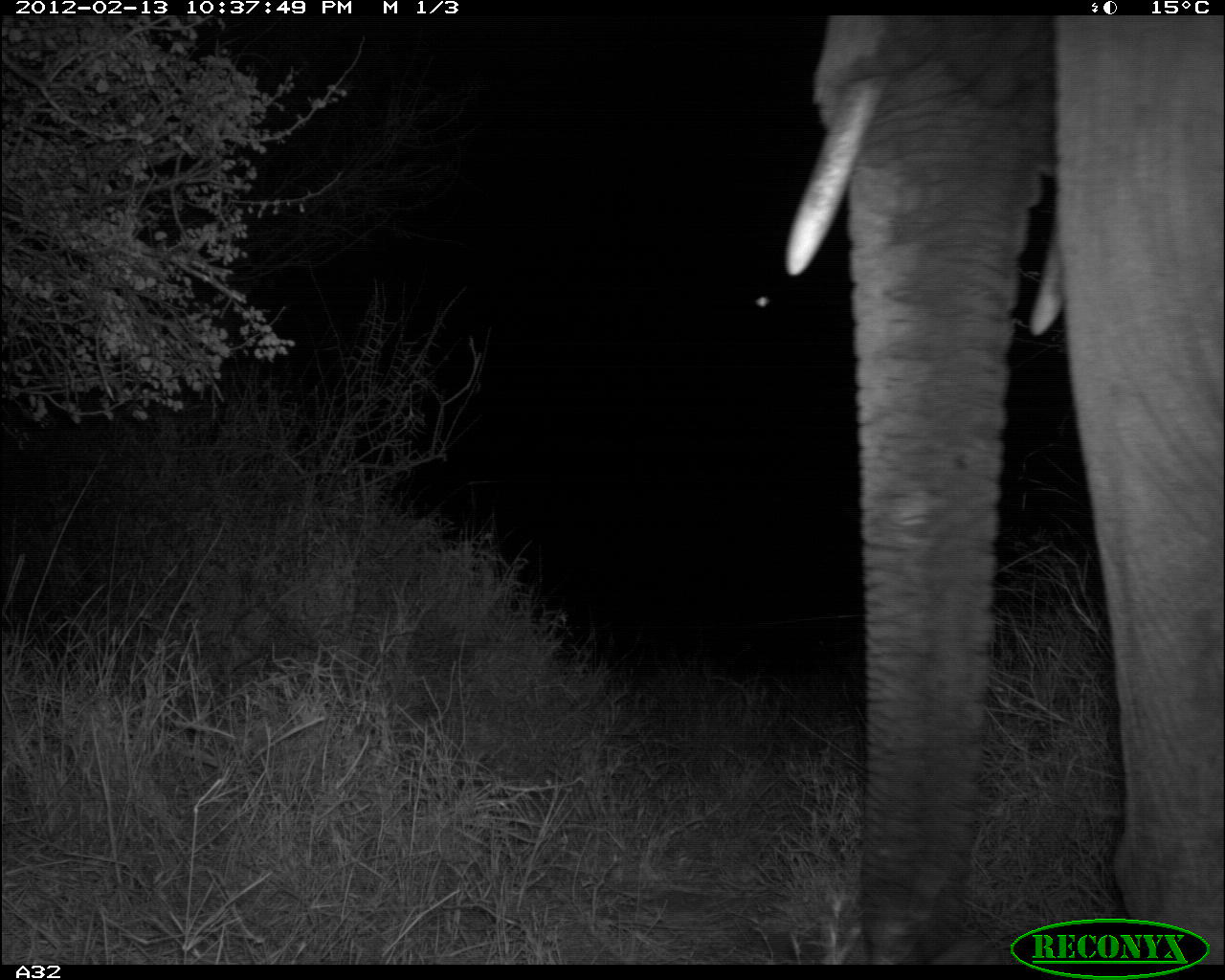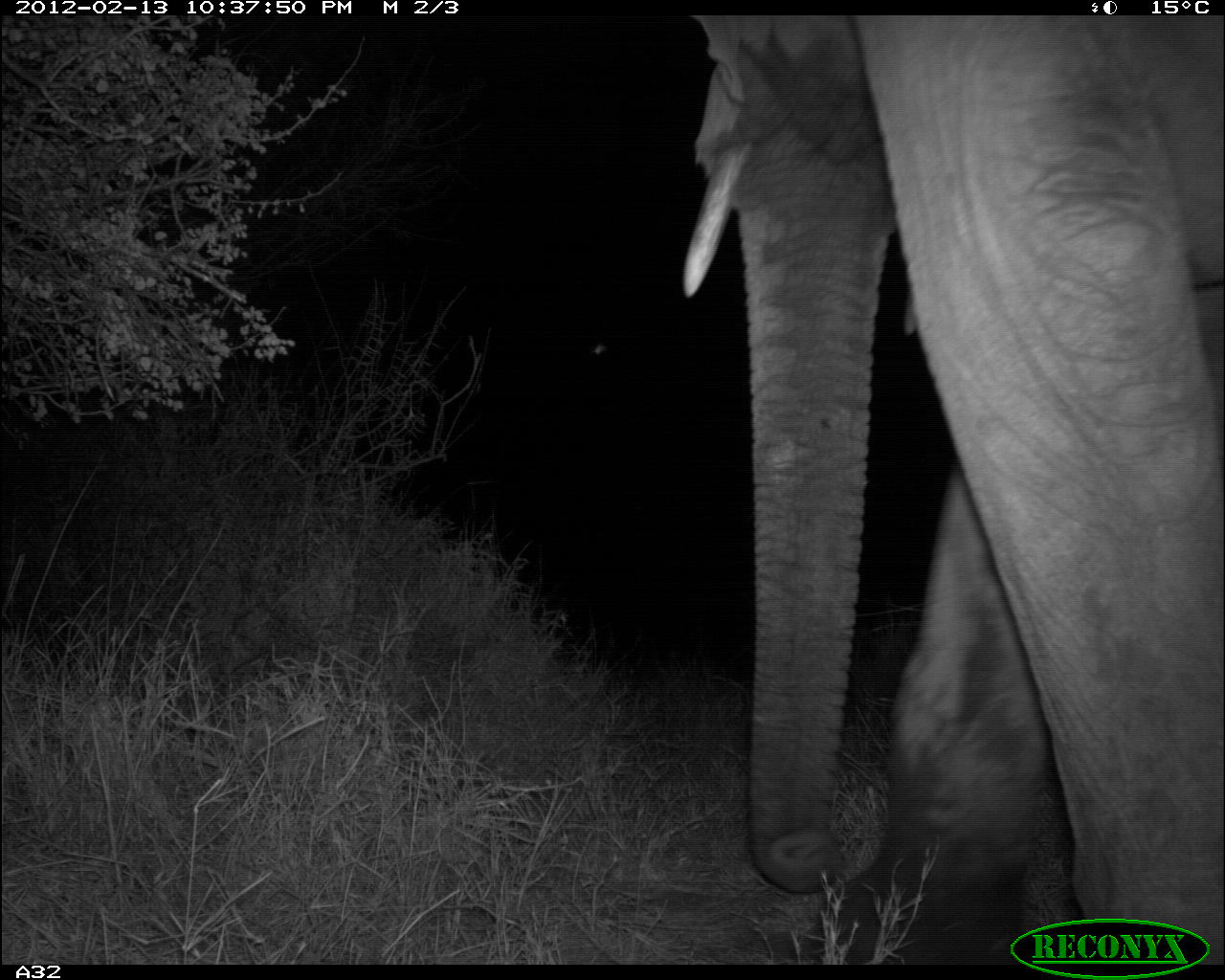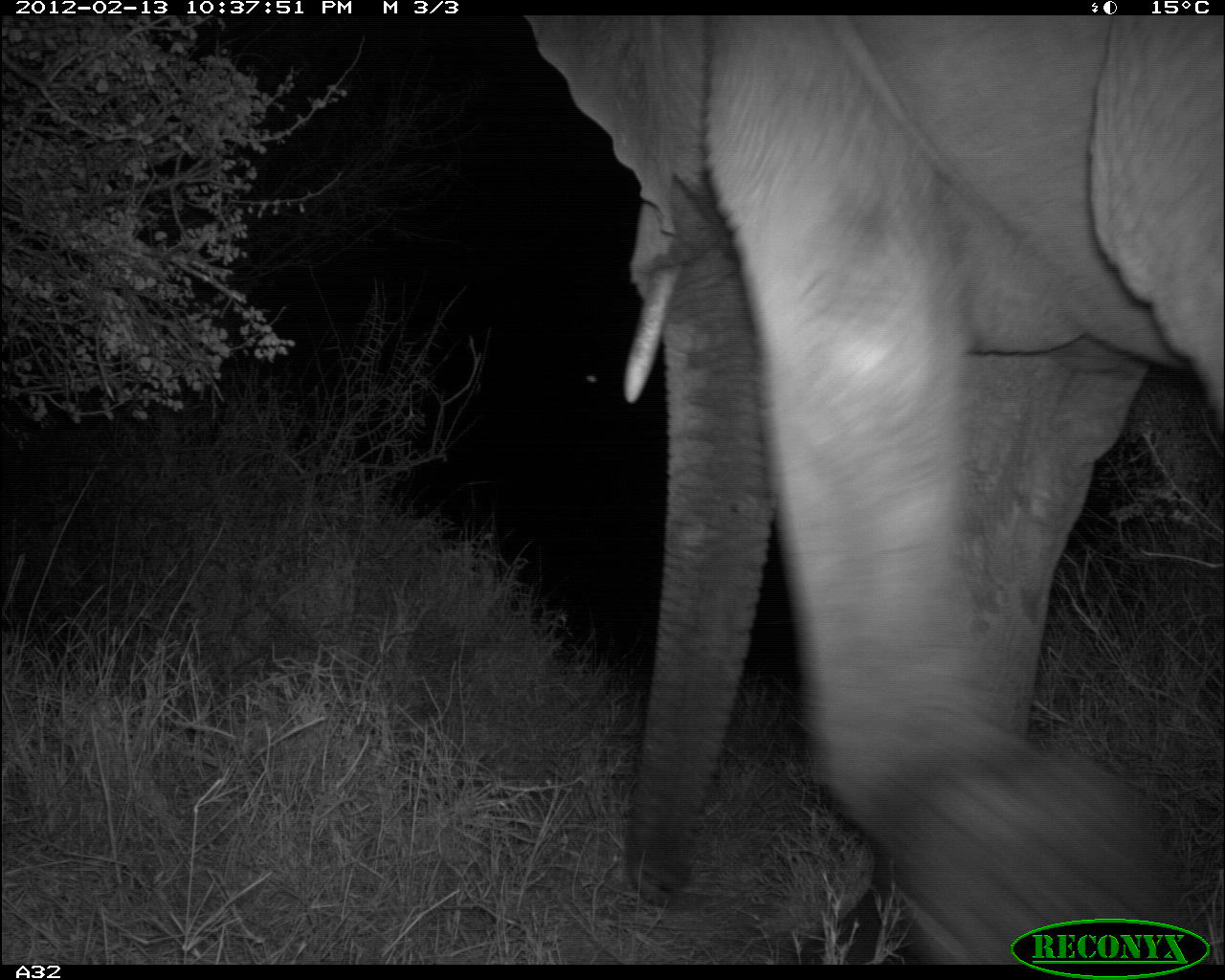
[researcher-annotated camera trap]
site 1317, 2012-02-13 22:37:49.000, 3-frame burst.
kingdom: Animalia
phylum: Chordata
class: Mammalia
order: Proboscidea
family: Elephantidae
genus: Loxodonta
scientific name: Loxodonta africana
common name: african bush elephant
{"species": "Loxodonta africana (african bush elephant)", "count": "1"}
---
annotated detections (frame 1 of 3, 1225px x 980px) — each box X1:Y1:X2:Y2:
loxodonta africana: 780:14:1225:964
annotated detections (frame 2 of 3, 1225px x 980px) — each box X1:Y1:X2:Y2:
loxodonta africana: 680:15:1225:964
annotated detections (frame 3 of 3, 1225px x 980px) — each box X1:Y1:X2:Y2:
loxodonta africana: 521:15:1225:965